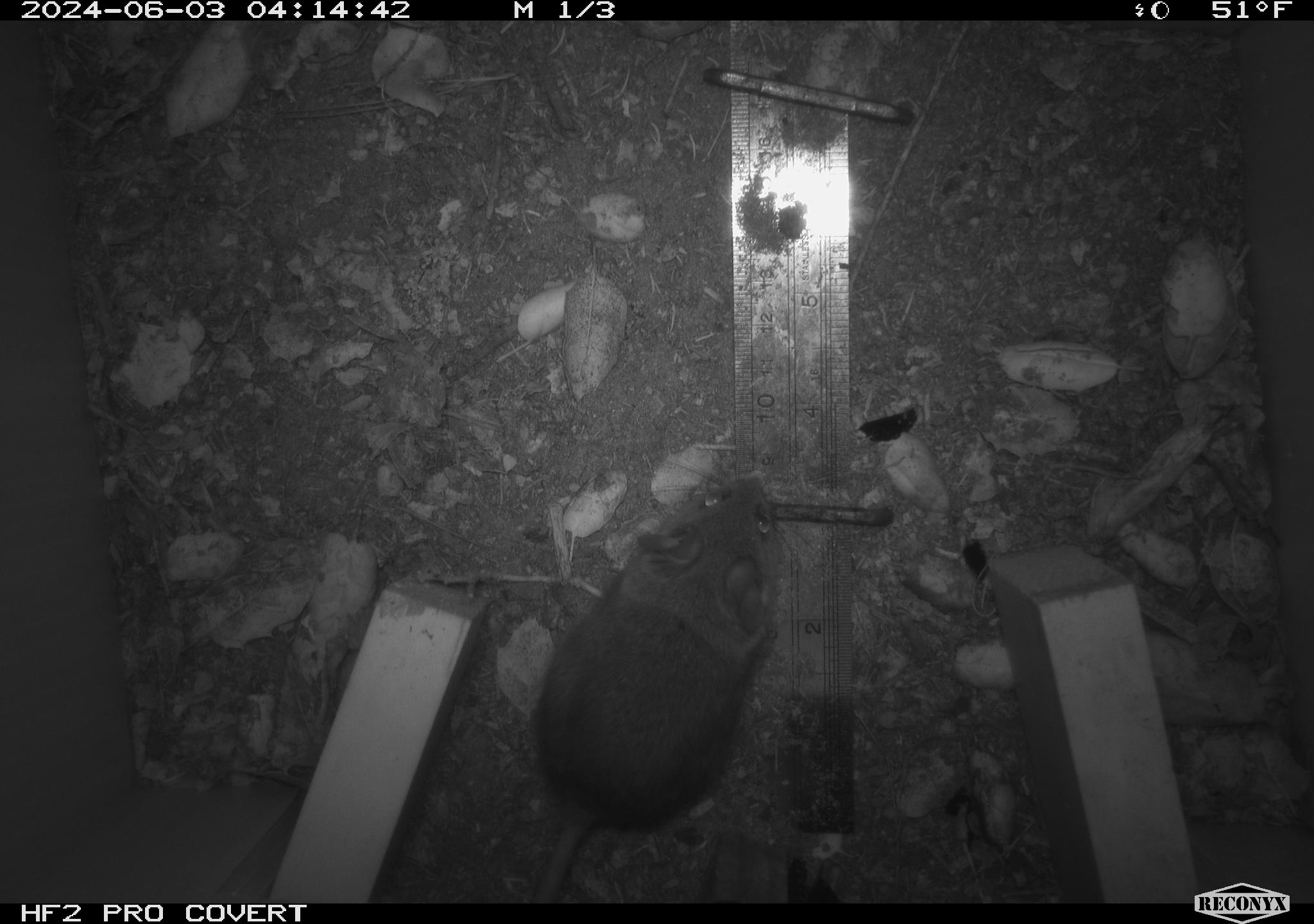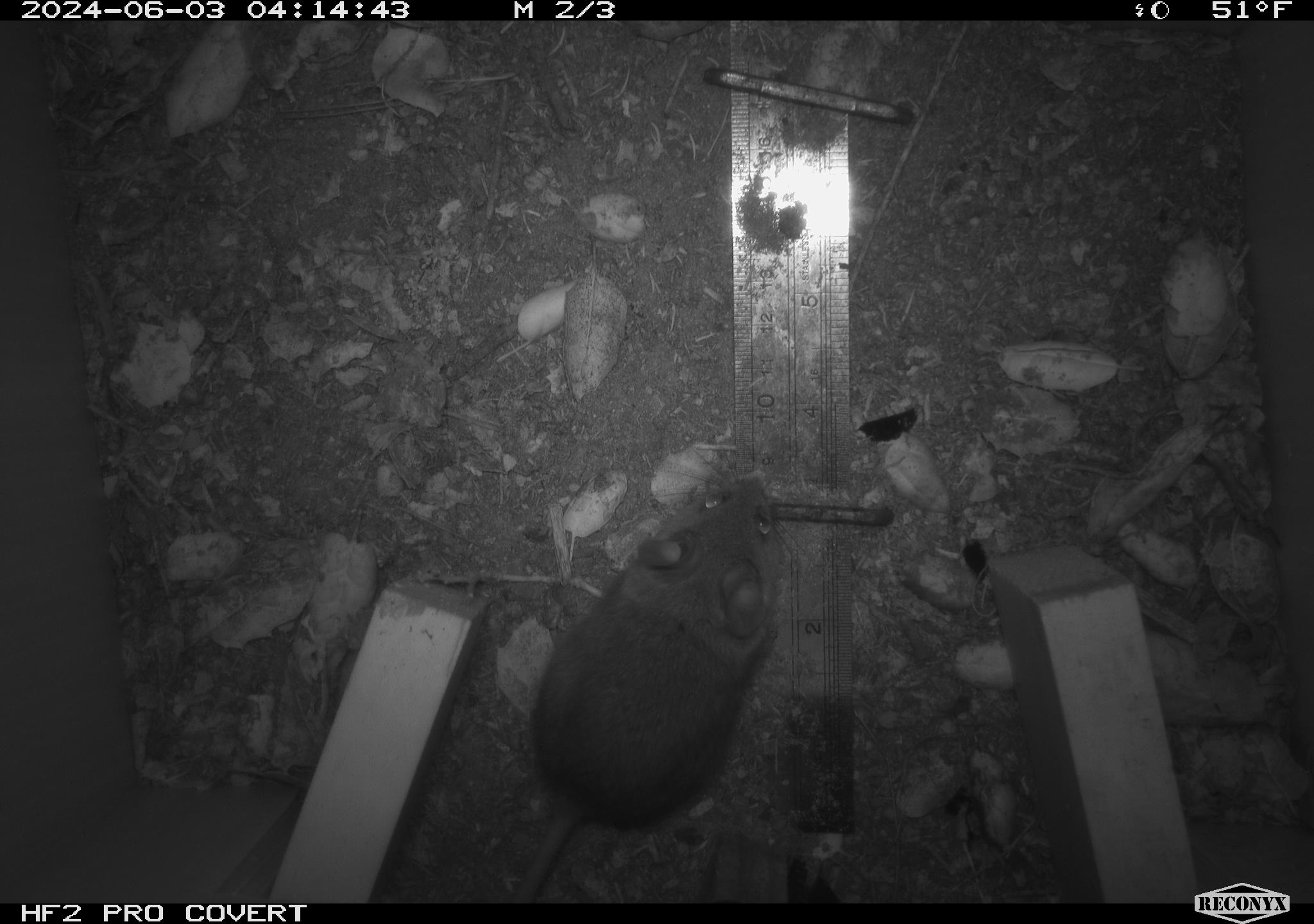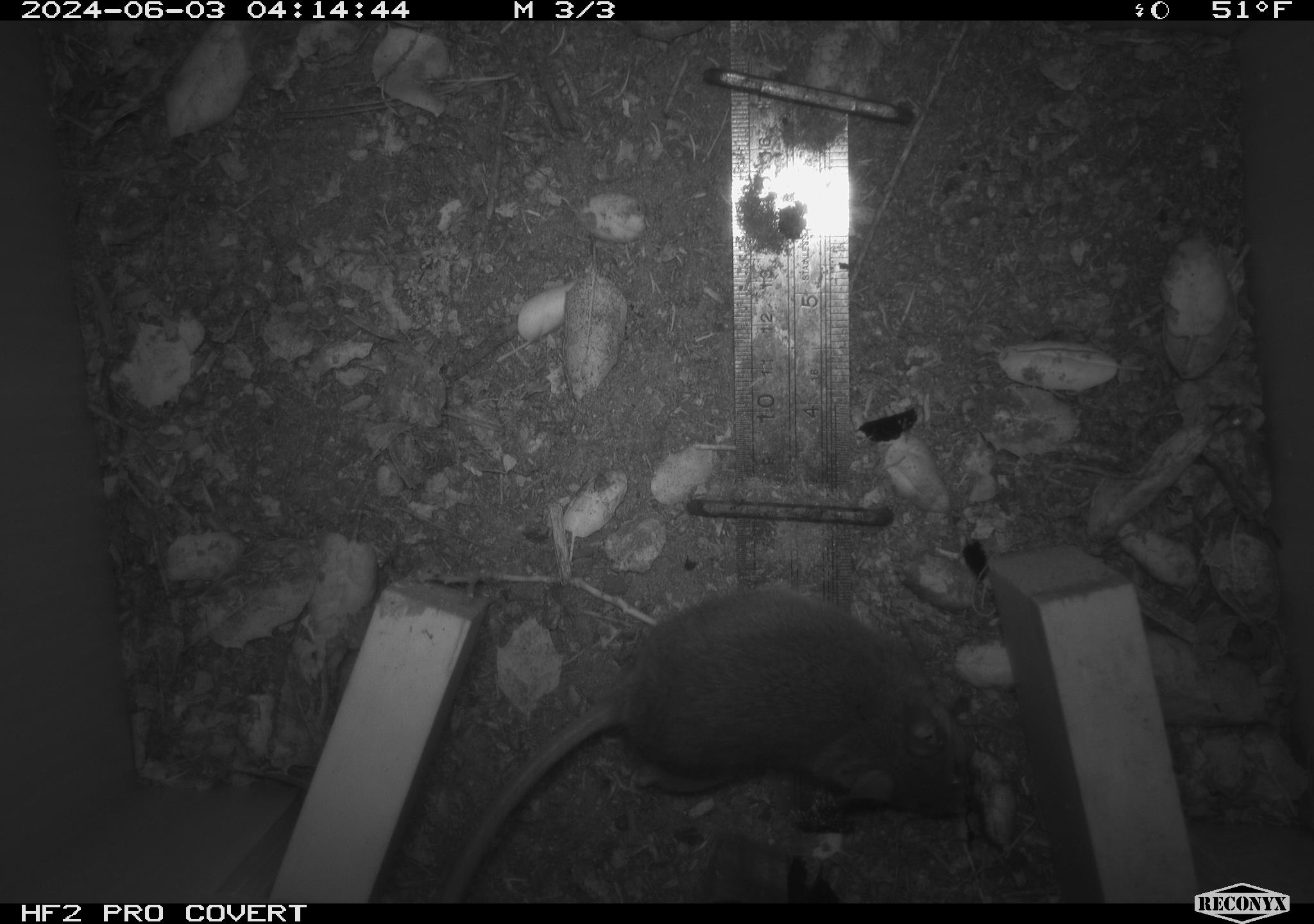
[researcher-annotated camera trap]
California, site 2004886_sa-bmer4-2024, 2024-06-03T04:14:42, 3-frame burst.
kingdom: Animalia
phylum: Chordata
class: Mammalia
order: Rodentia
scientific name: Rodentia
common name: mouse species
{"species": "mouse species (Rodentia)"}